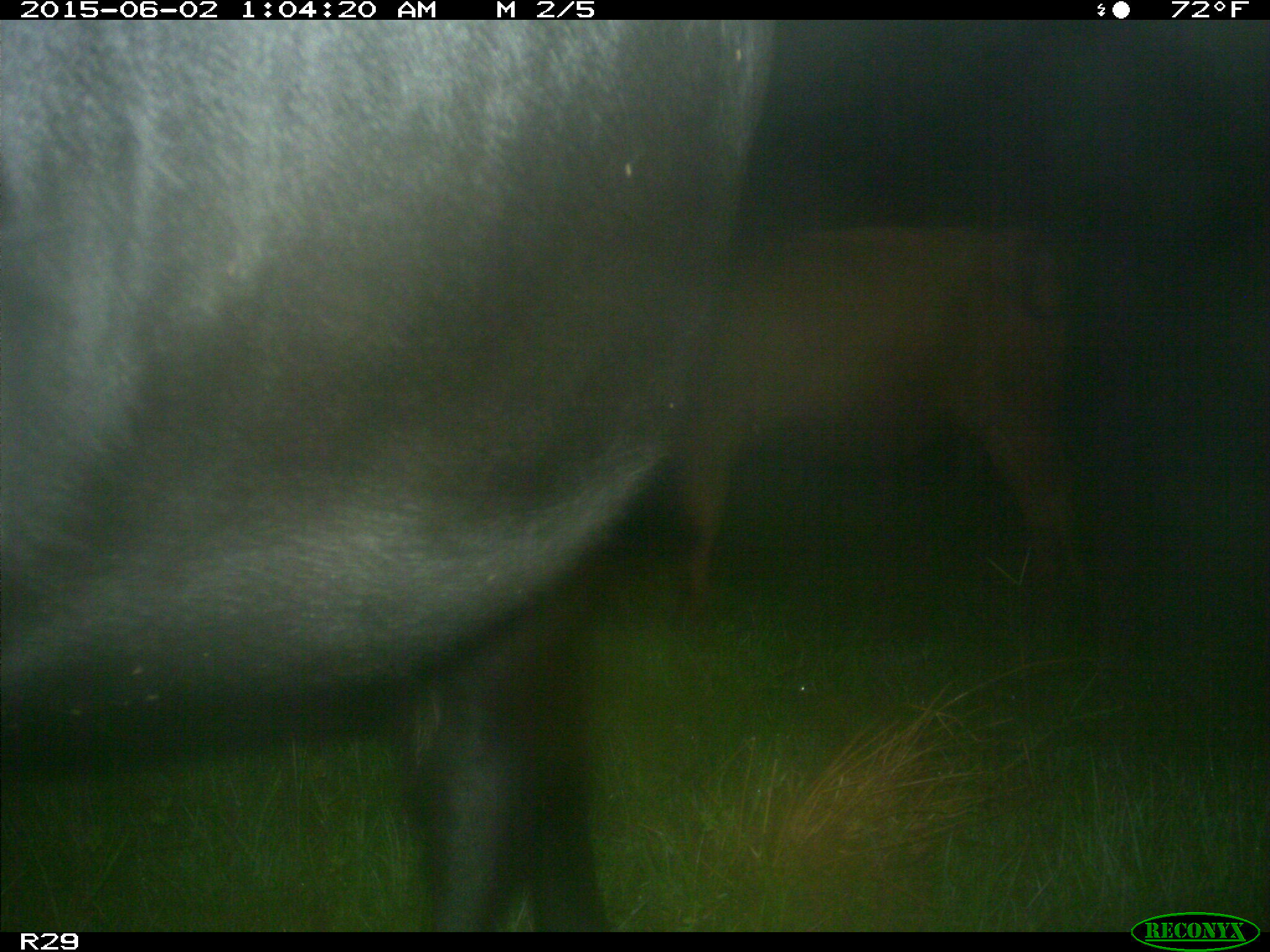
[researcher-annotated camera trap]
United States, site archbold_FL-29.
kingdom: Animalia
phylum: Chordata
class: Mammalia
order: Artiodactyla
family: Bovidae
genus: Bos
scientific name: Bos taurus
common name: domestic cow